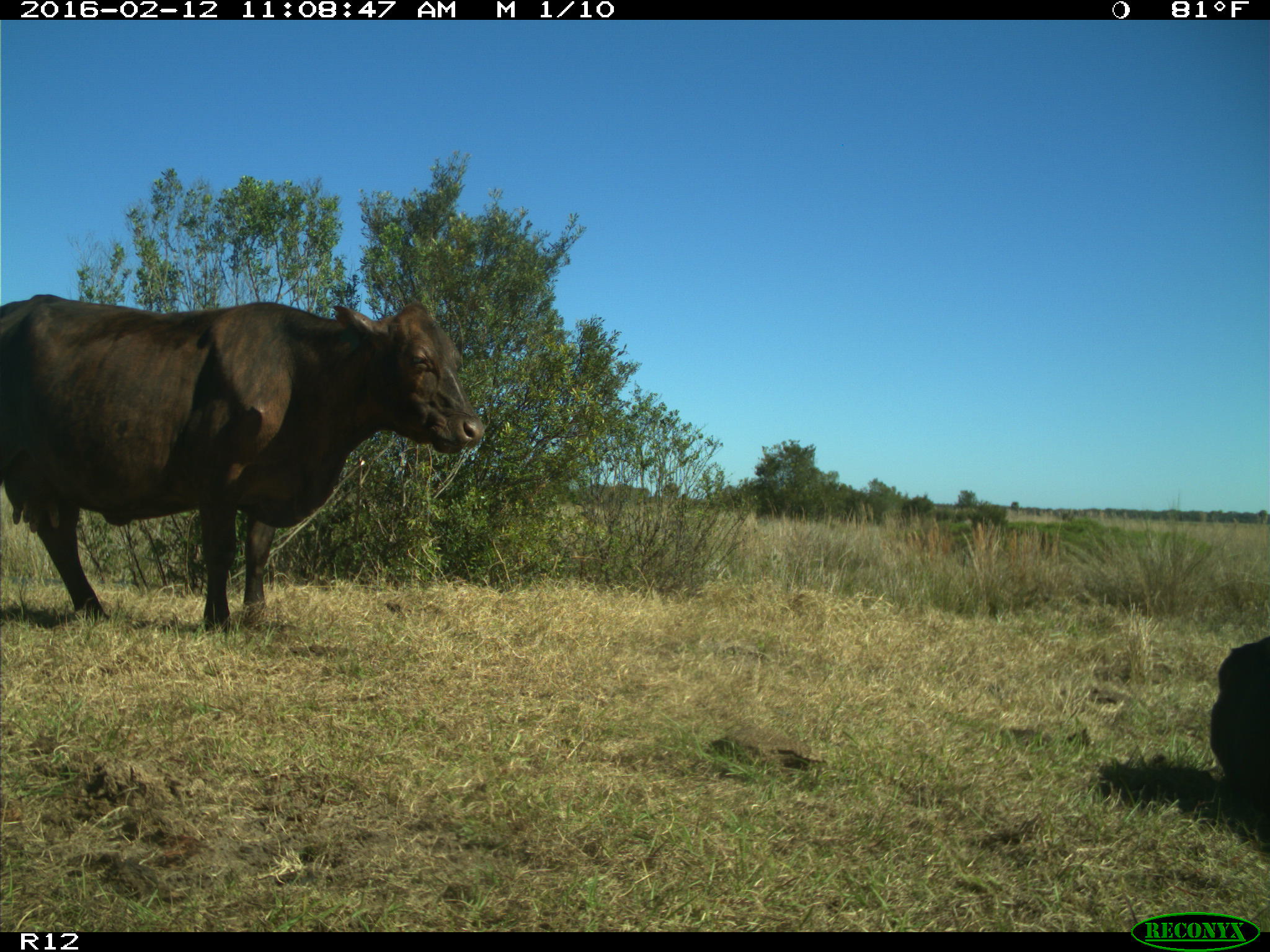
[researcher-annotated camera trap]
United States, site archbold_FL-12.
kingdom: Animalia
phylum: Chordata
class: Mammalia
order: Artiodactyla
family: Bovidae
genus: Bos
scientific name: Bos taurus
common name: domestic cow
Bos taurus (domestic cow).